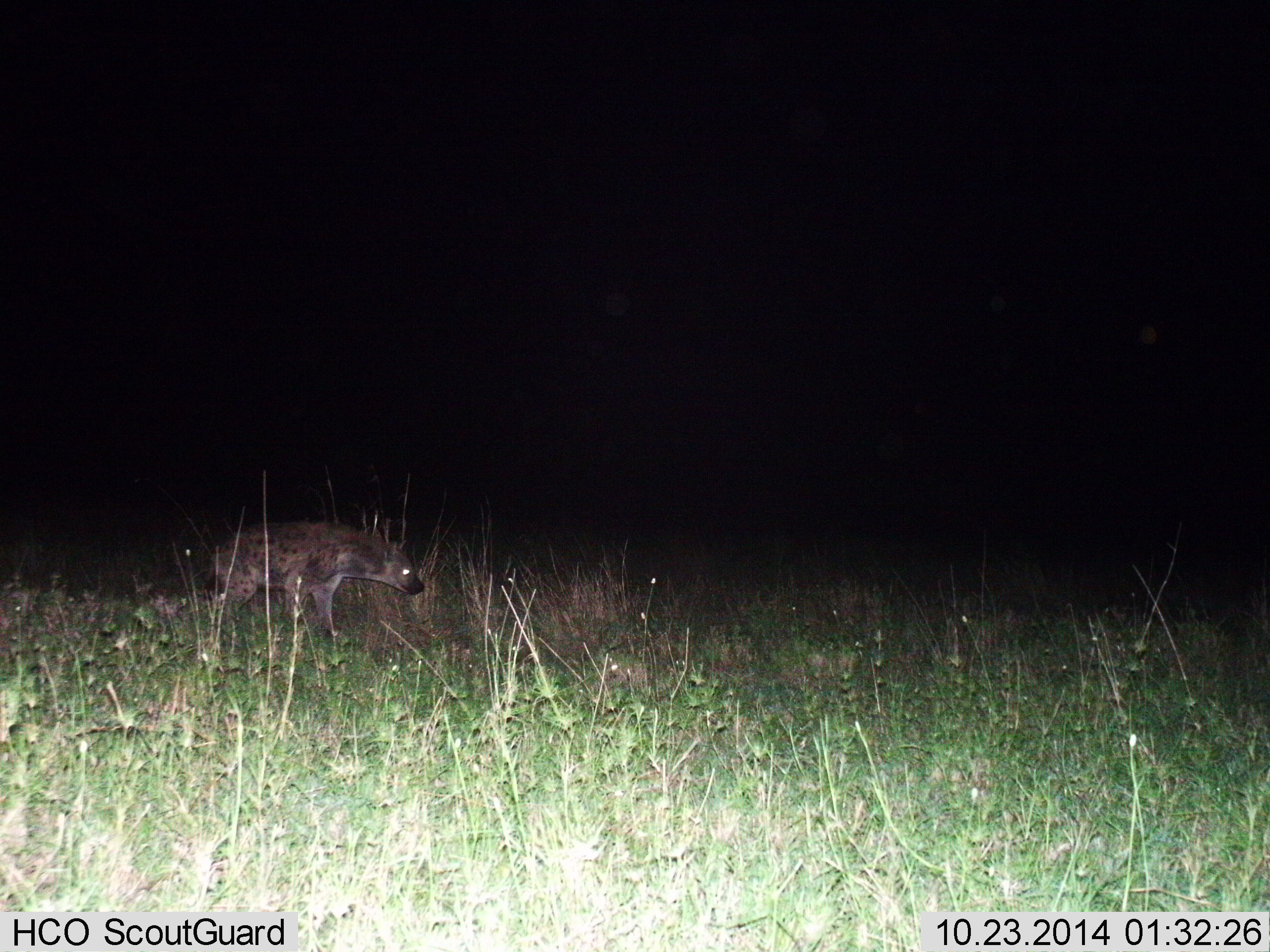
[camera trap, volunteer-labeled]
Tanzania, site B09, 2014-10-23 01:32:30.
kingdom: Animalia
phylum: Chordata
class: Mammalia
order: Carnivora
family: Hyaenidae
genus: Crocuta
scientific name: Crocuta crocuta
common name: spotted hyena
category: hyenaspotted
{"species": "hyenaspotted (spotted hyena) (Crocuta crocuta)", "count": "1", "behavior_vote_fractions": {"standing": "30%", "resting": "0%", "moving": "70%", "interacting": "0%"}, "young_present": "0%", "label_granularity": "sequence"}